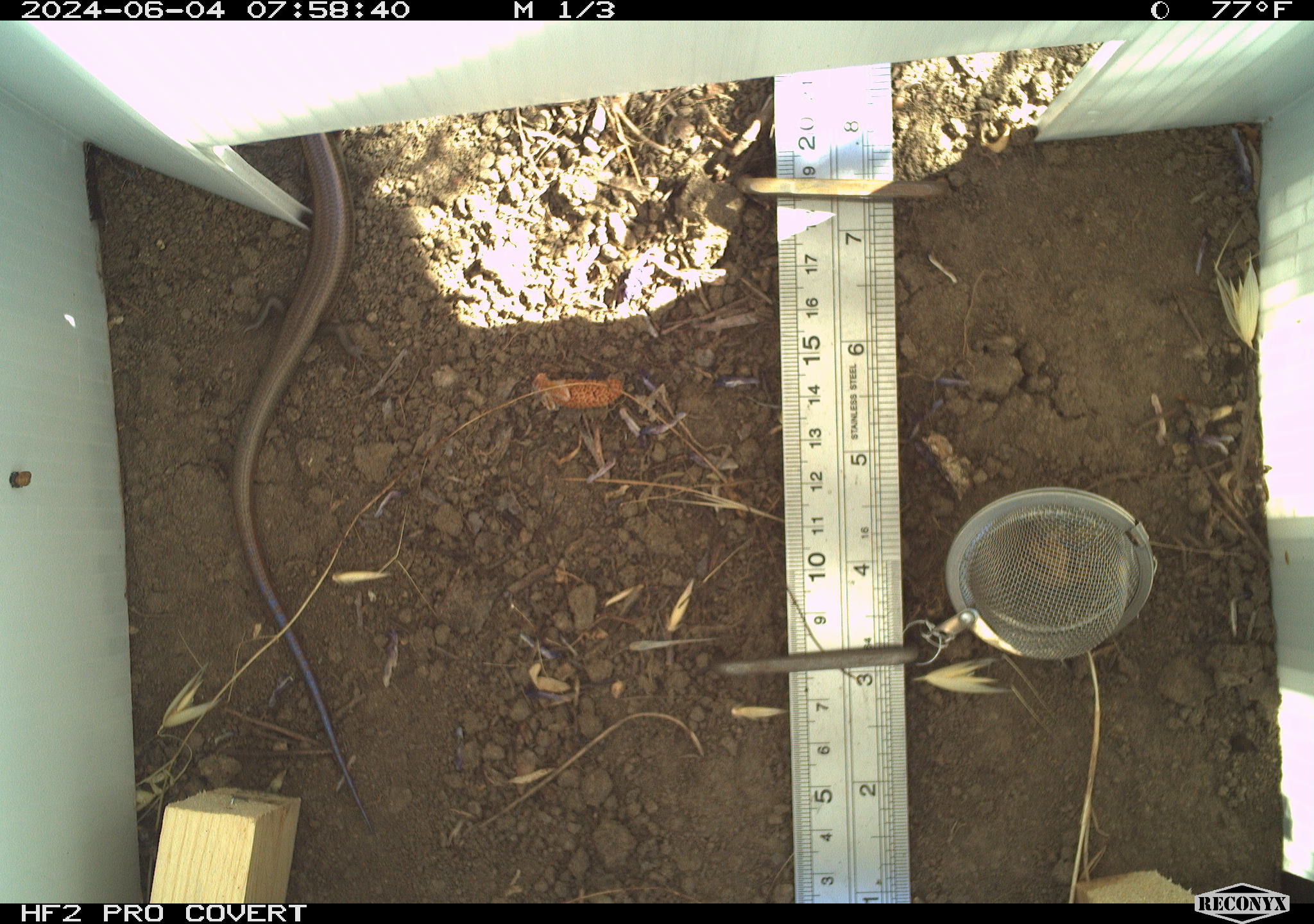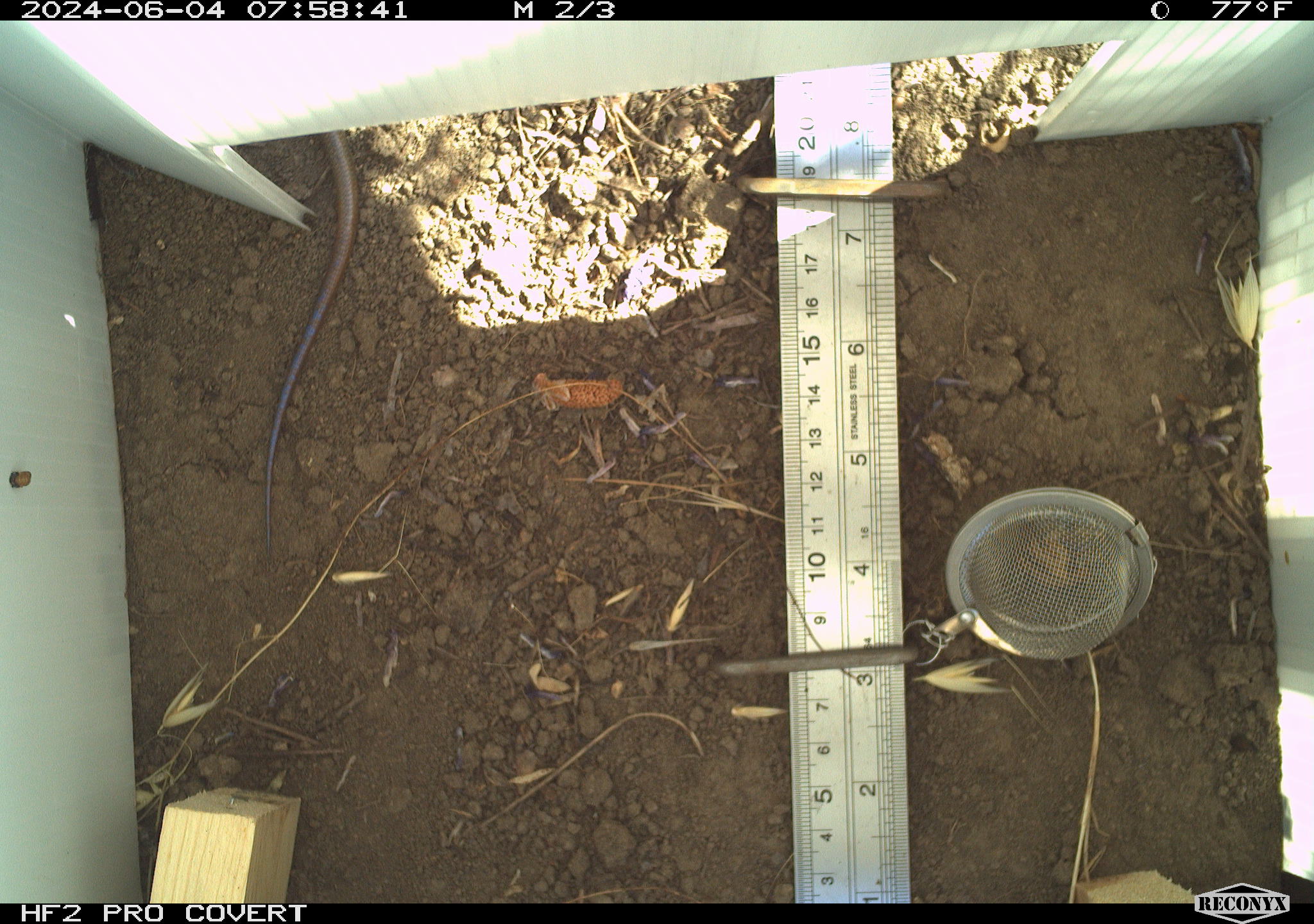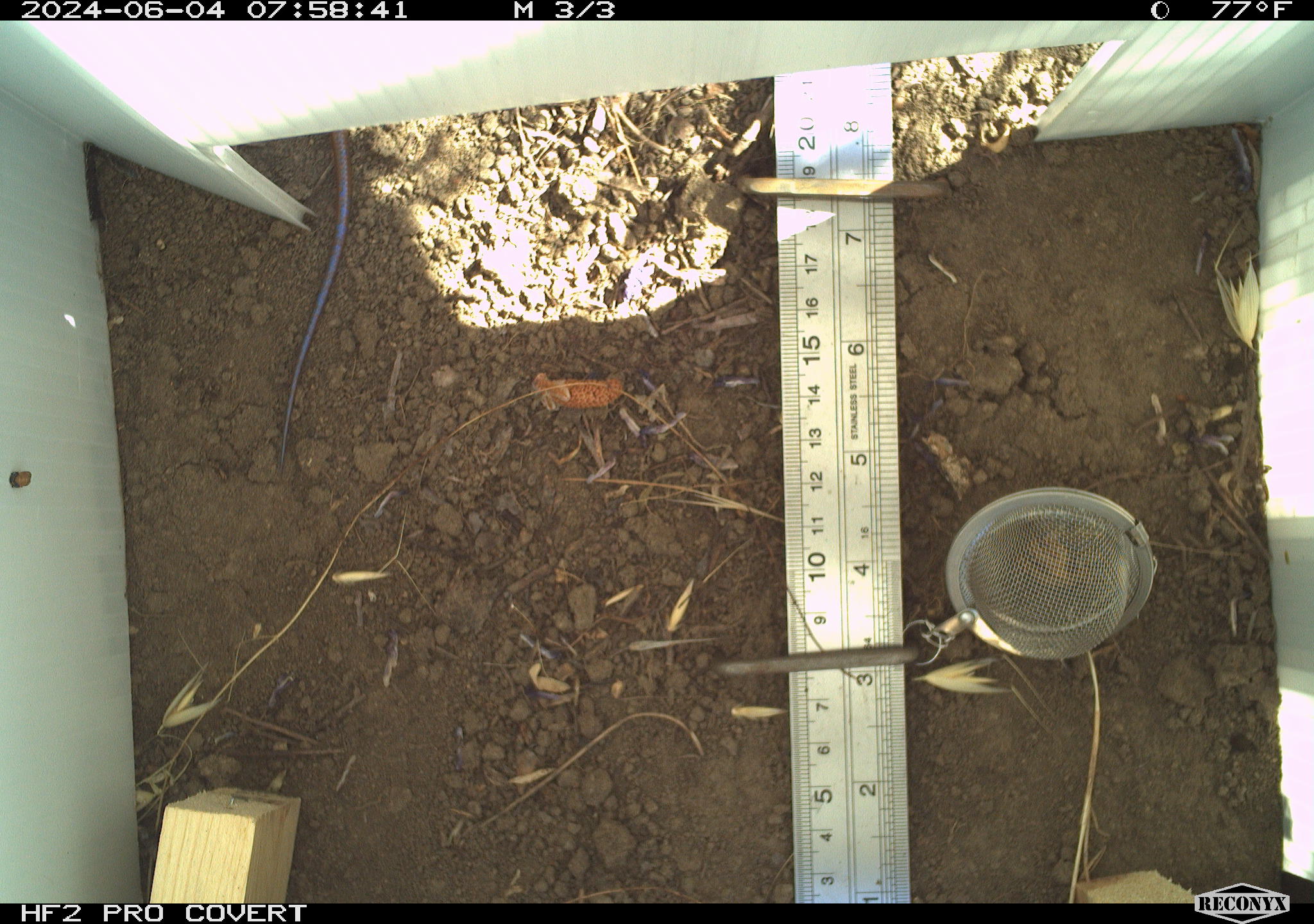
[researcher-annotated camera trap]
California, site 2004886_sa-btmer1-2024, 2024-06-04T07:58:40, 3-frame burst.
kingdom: Animalia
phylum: Chordata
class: Reptilia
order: Squamata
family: Scincidae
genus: Plestiodon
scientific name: Plestiodon gilberti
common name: gilbert's skink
Gilbert's skink (Plestiodon gilberti).